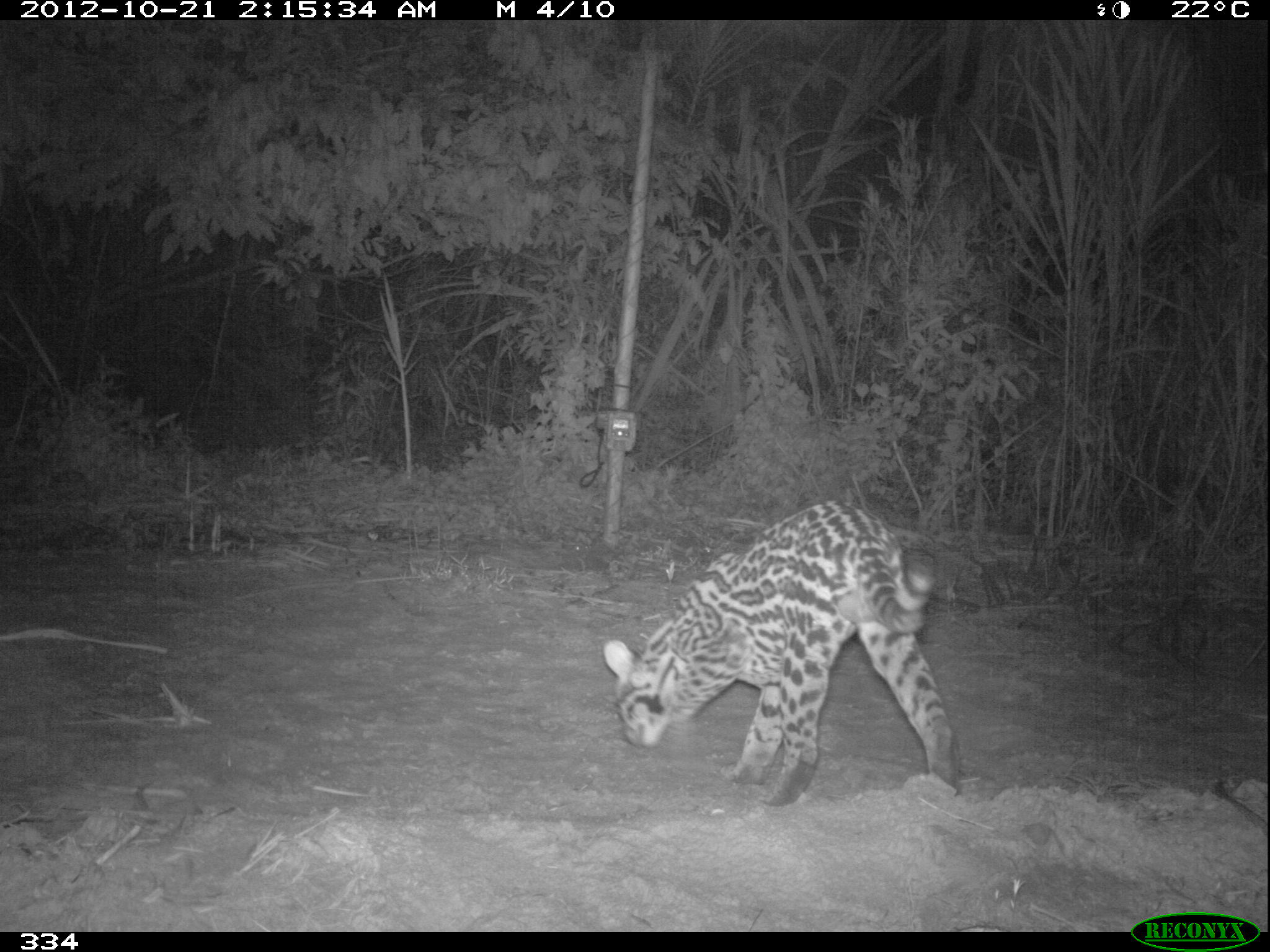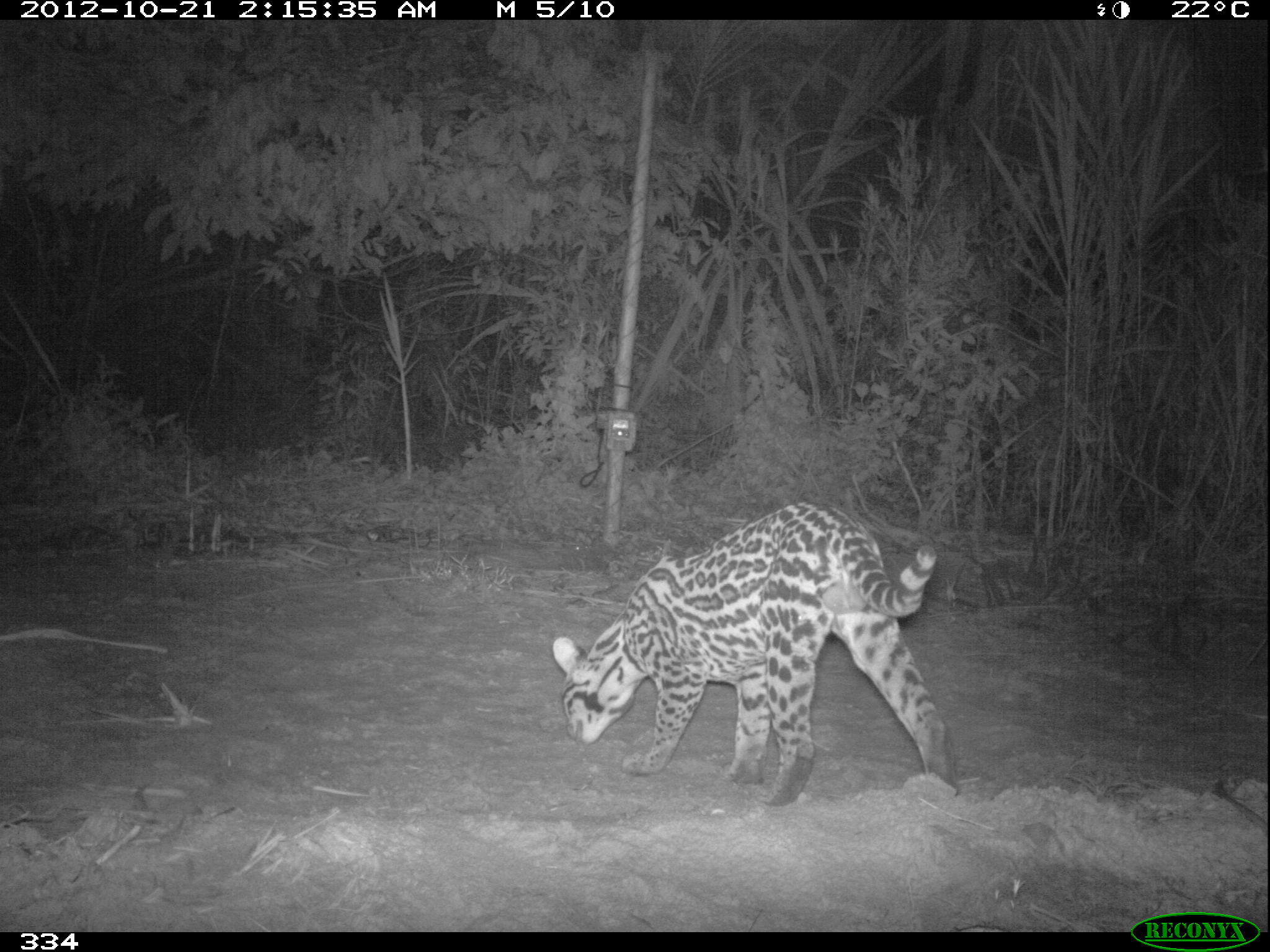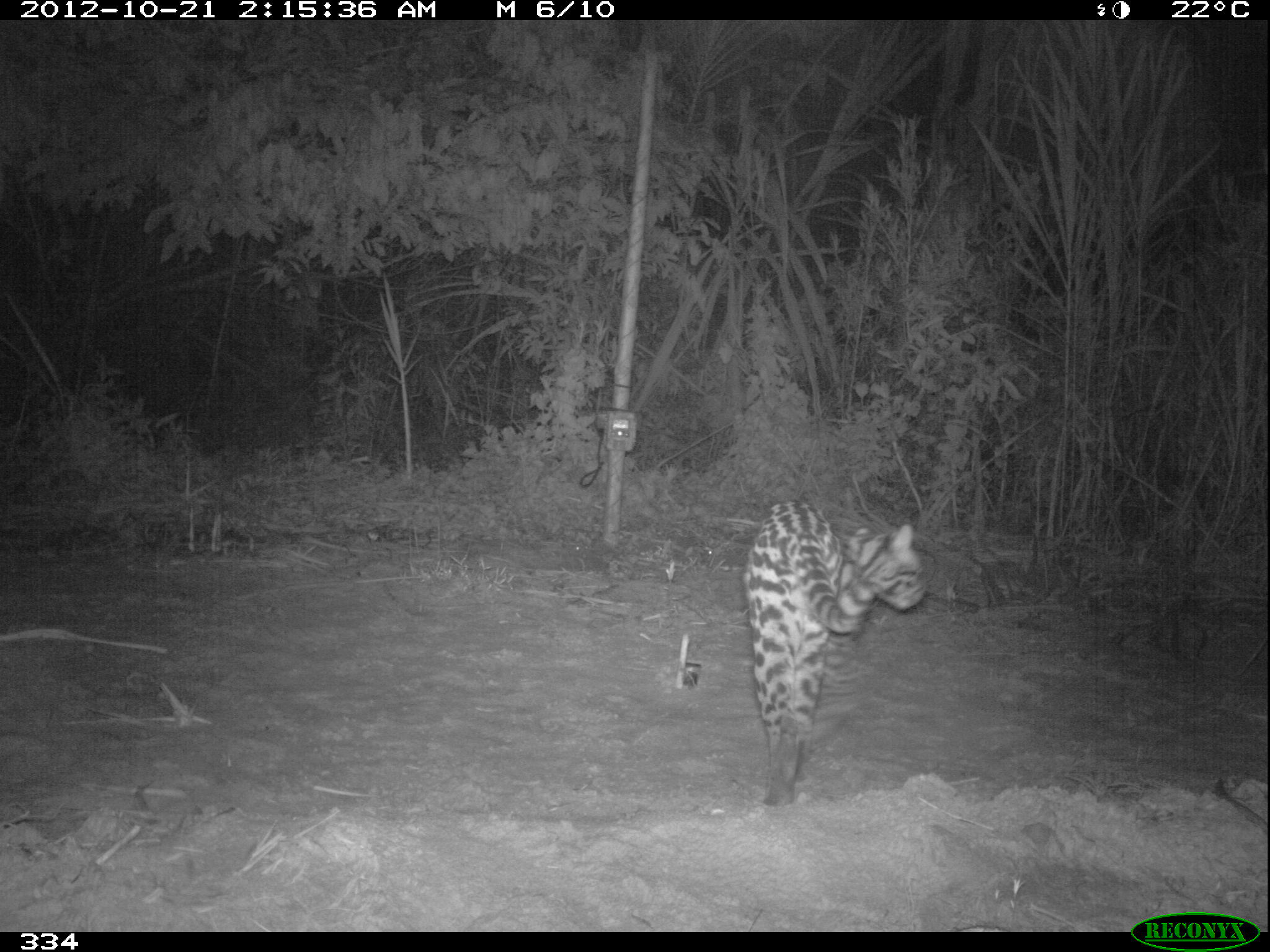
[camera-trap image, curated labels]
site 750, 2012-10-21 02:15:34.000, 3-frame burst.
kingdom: Animalia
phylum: Chordata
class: Mammalia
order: Carnivora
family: Felidae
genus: Leopardus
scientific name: Leopardus pardalis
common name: ocelot